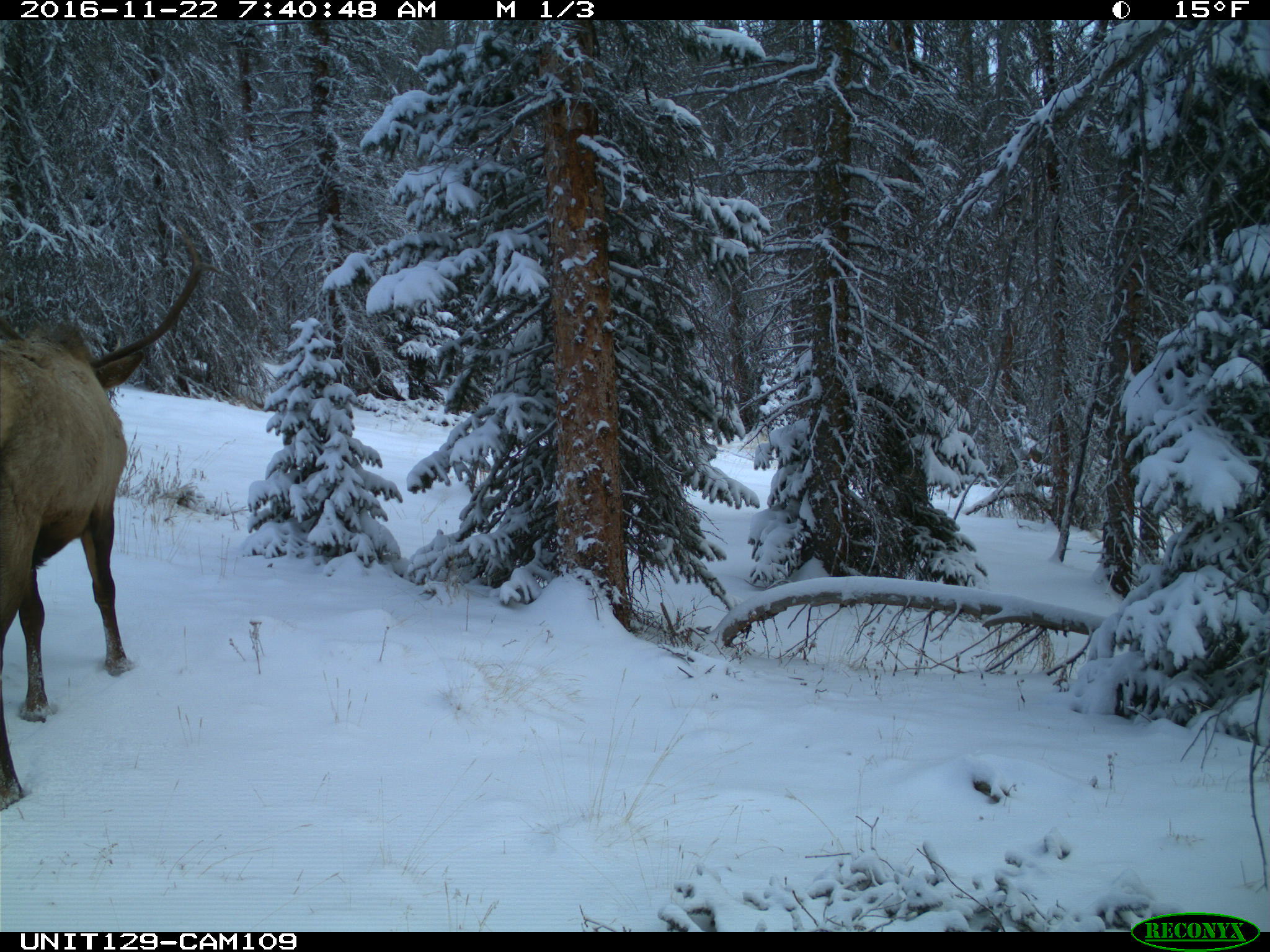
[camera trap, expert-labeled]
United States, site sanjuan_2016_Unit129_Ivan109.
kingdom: Animalia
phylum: Chordata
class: Mammalia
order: Artiodactyla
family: Cervidae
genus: Cervus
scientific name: Cervus elaphus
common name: red deer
Cervus elaphus (red deer).